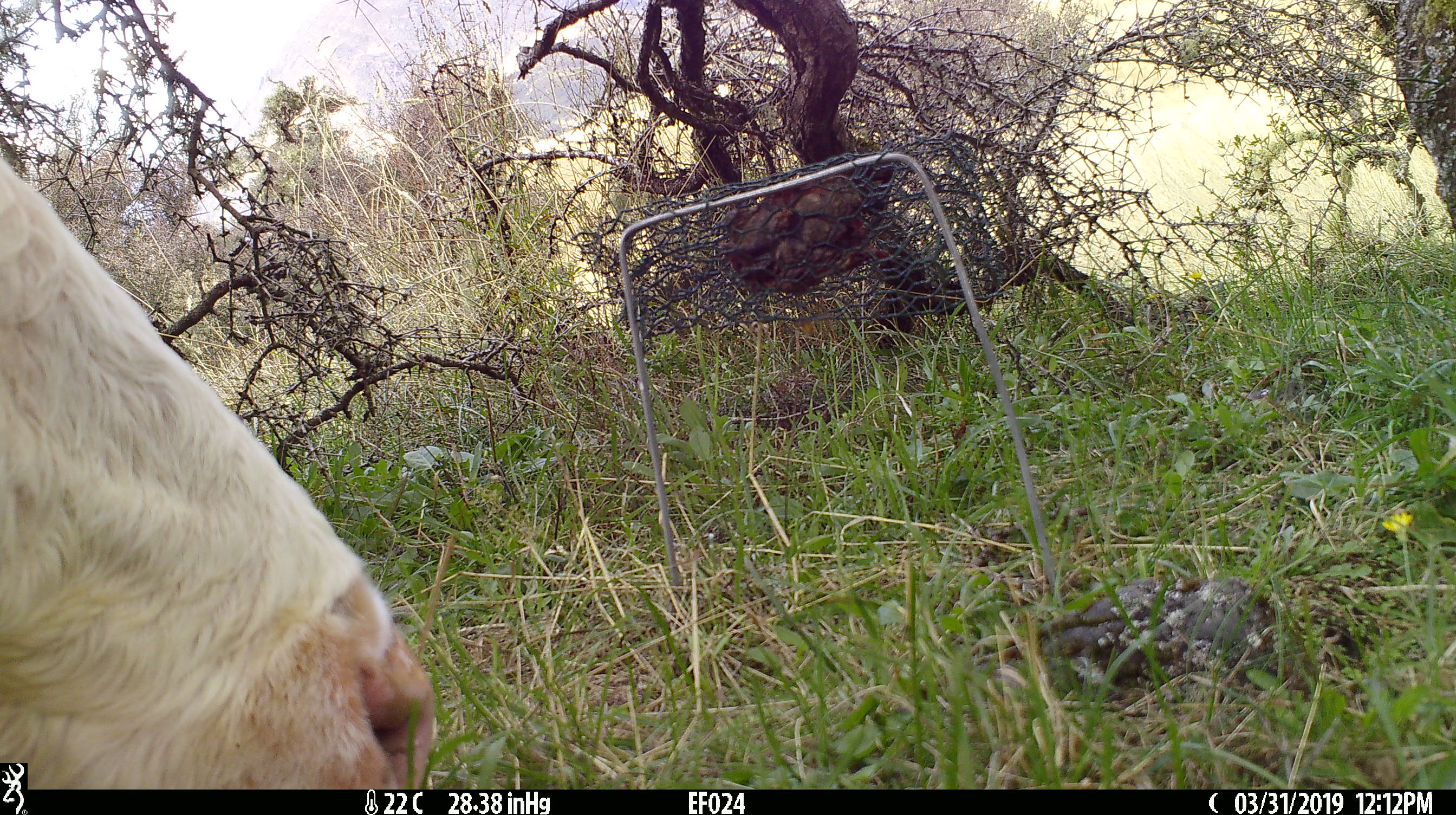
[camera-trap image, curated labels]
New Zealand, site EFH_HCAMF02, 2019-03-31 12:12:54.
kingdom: Animalia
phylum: Chordata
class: Mammalia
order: Artiodactyla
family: Bovidae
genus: Bos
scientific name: Bos taurus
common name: domestic cow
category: cow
Cow (domestic cow) (Bos taurus).